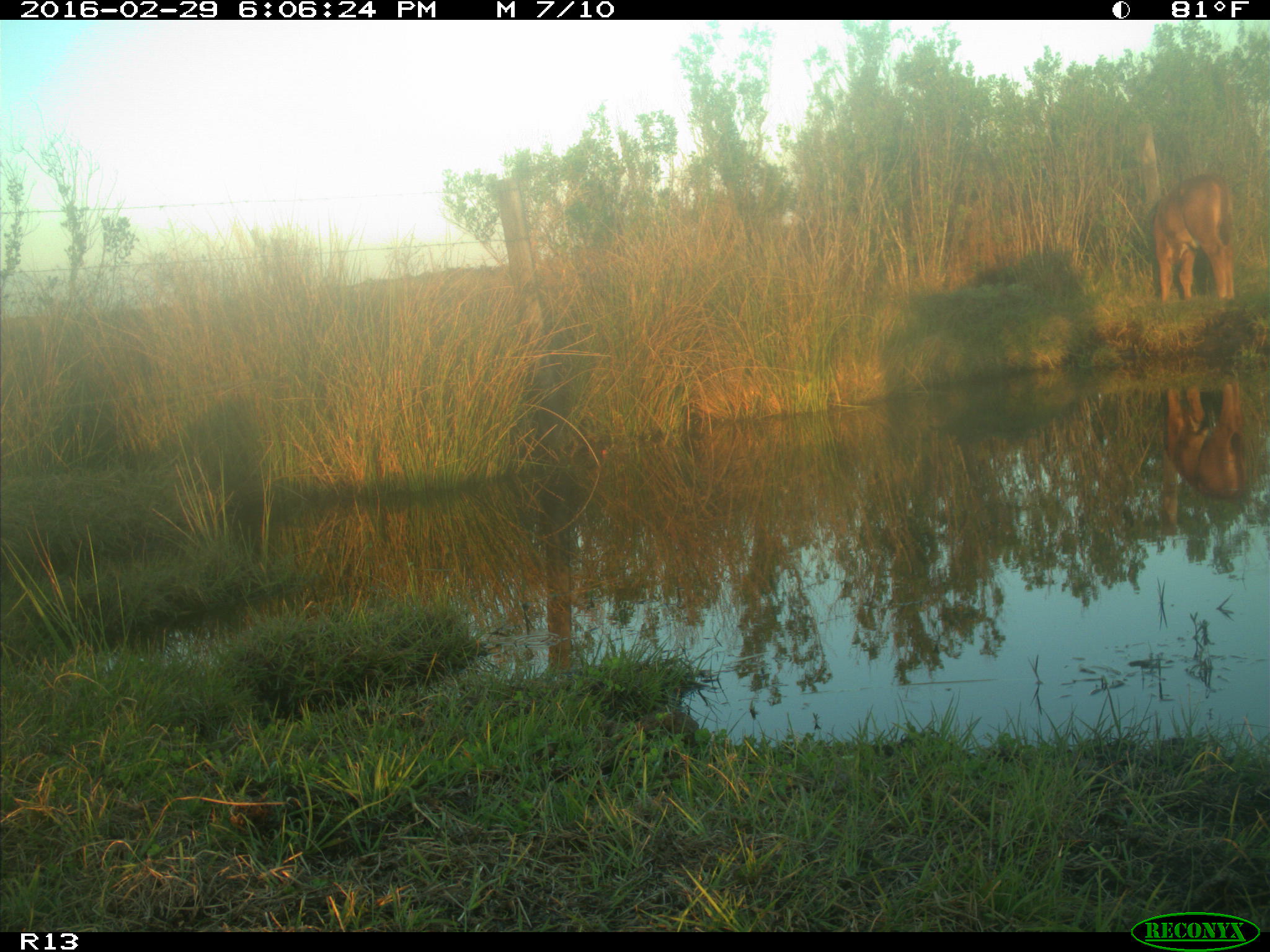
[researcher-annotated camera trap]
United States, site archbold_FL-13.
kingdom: Animalia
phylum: Chordata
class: Mammalia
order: Artiodactyla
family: Bovidae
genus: Bos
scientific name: Bos taurus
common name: domestic cow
Bos taurus (domestic cow).